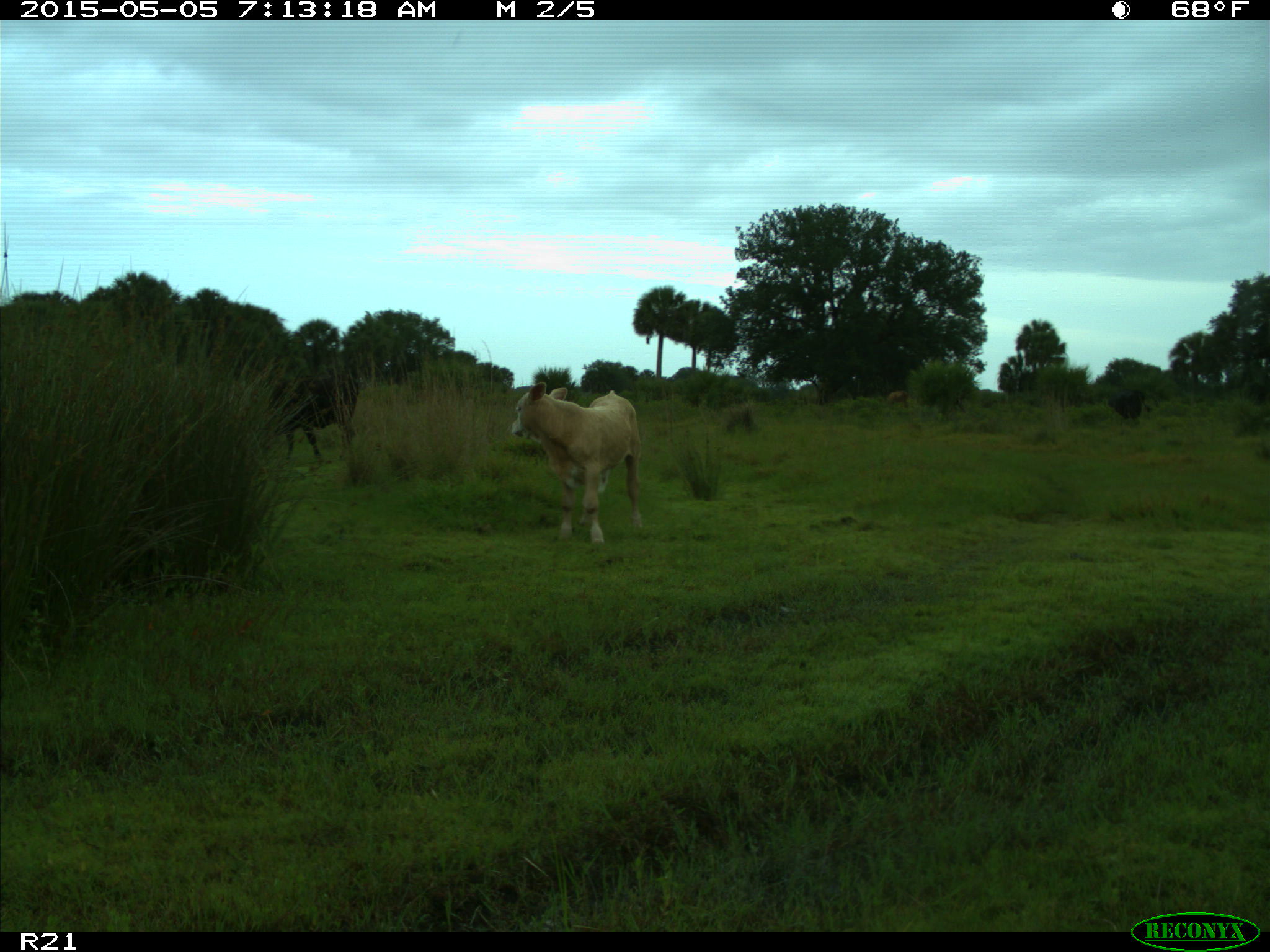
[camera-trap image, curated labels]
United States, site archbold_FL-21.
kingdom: Animalia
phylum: Chordata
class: Mammalia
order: Artiodactyla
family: Bovidae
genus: Bos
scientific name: Bos taurus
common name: domestic cow